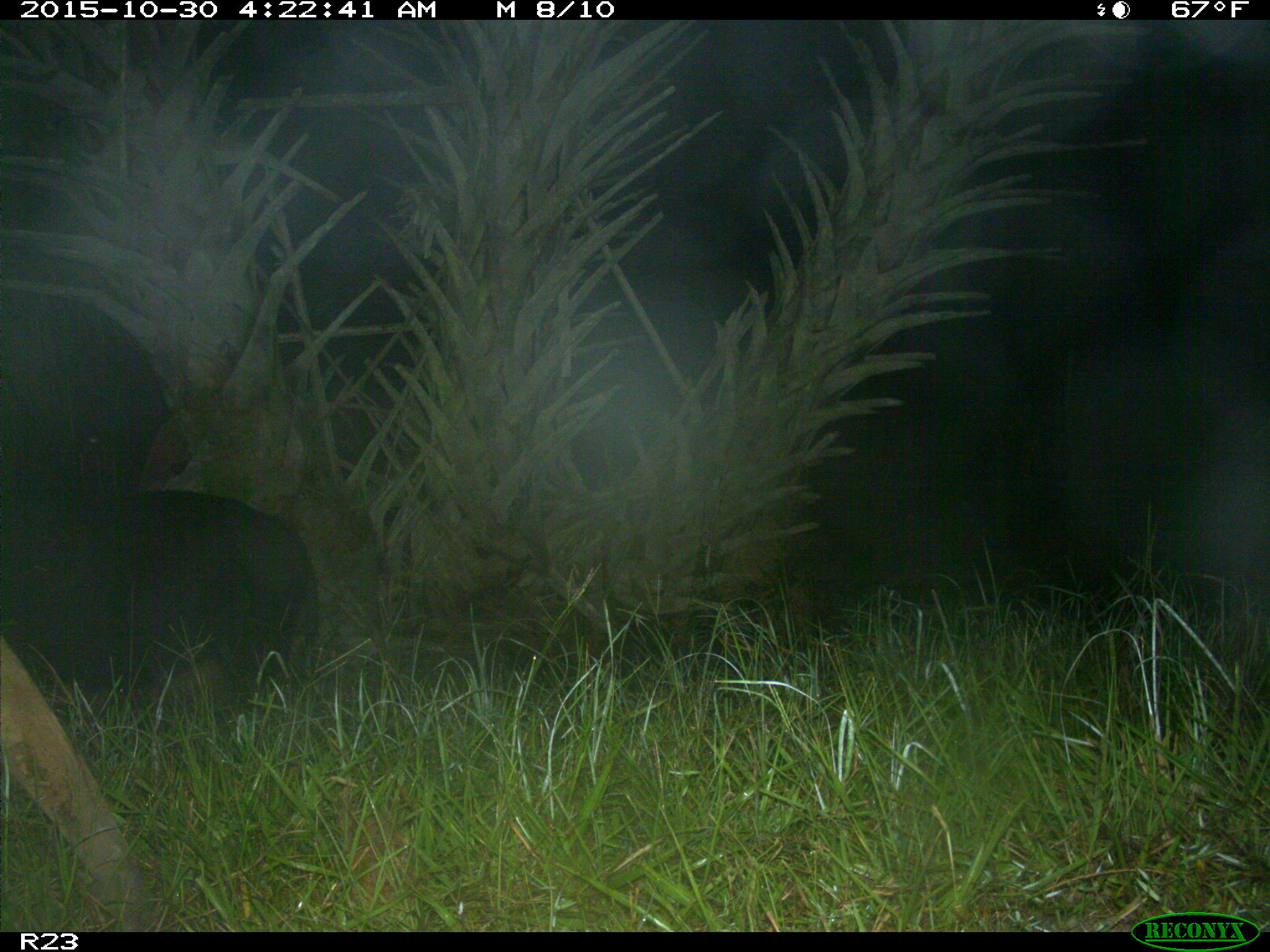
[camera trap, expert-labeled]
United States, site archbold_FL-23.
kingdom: Animalia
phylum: Chordata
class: Mammalia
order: Artiodactyla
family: Suidae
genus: Sus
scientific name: Sus scrofa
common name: wild boar